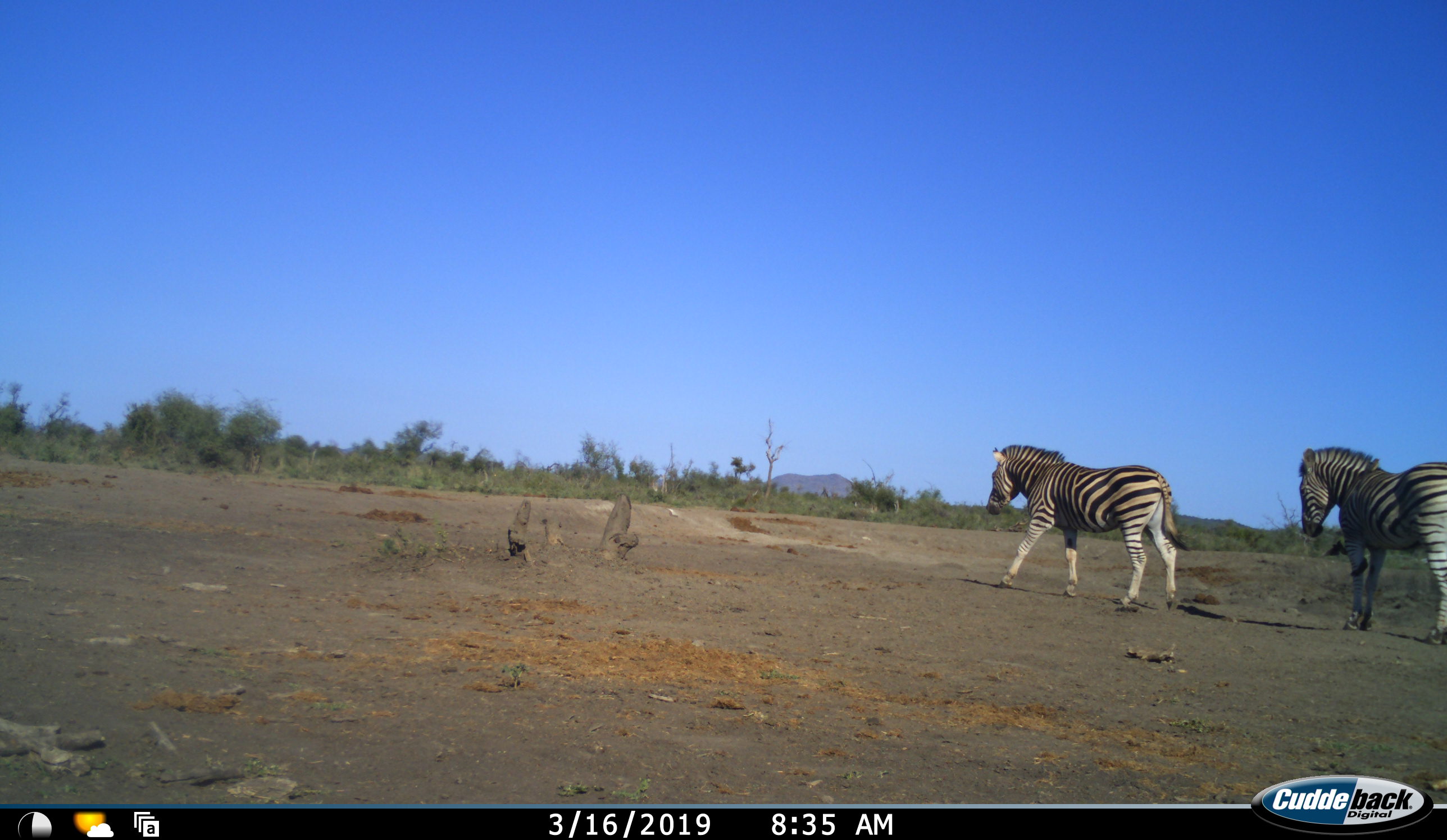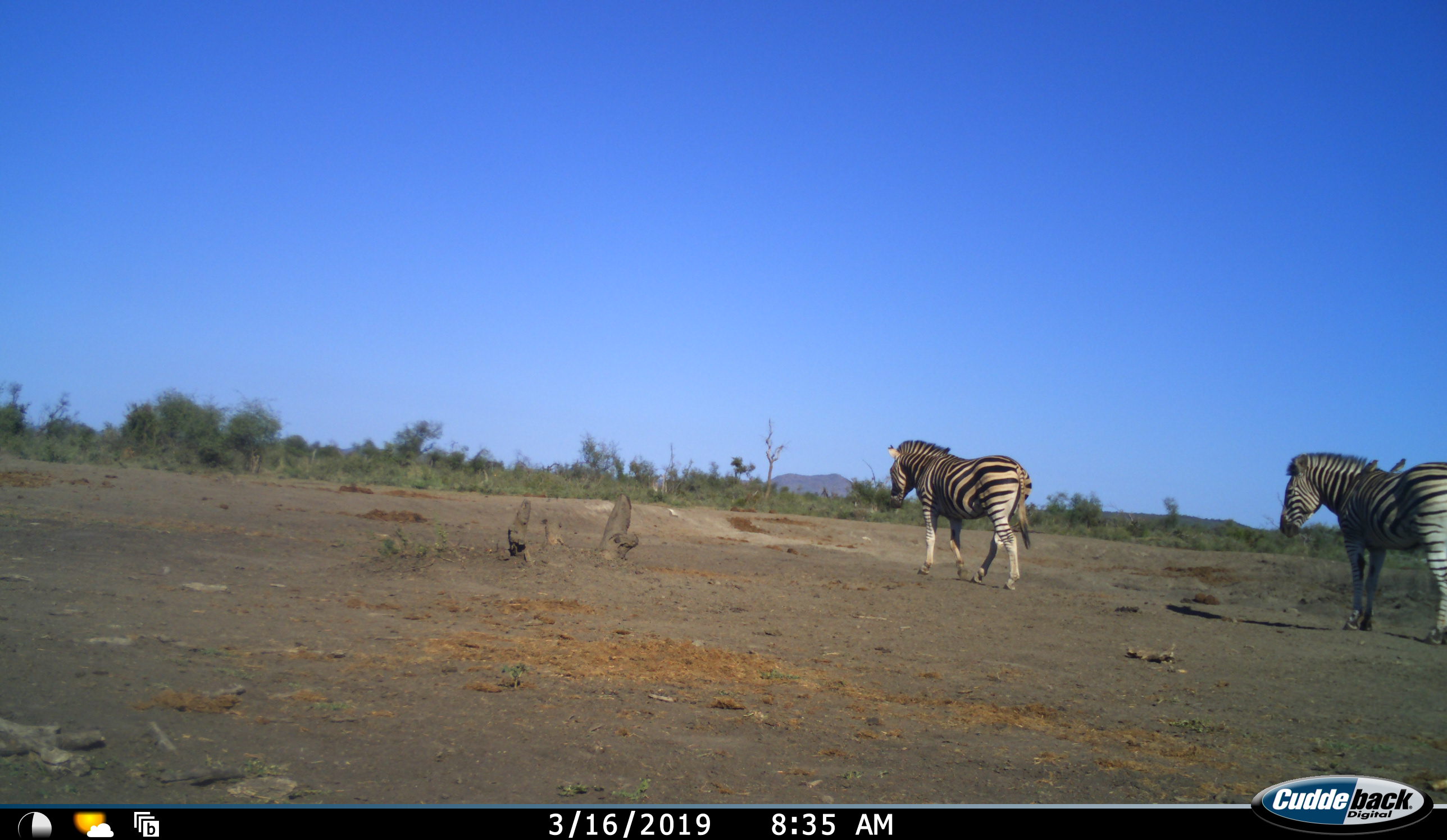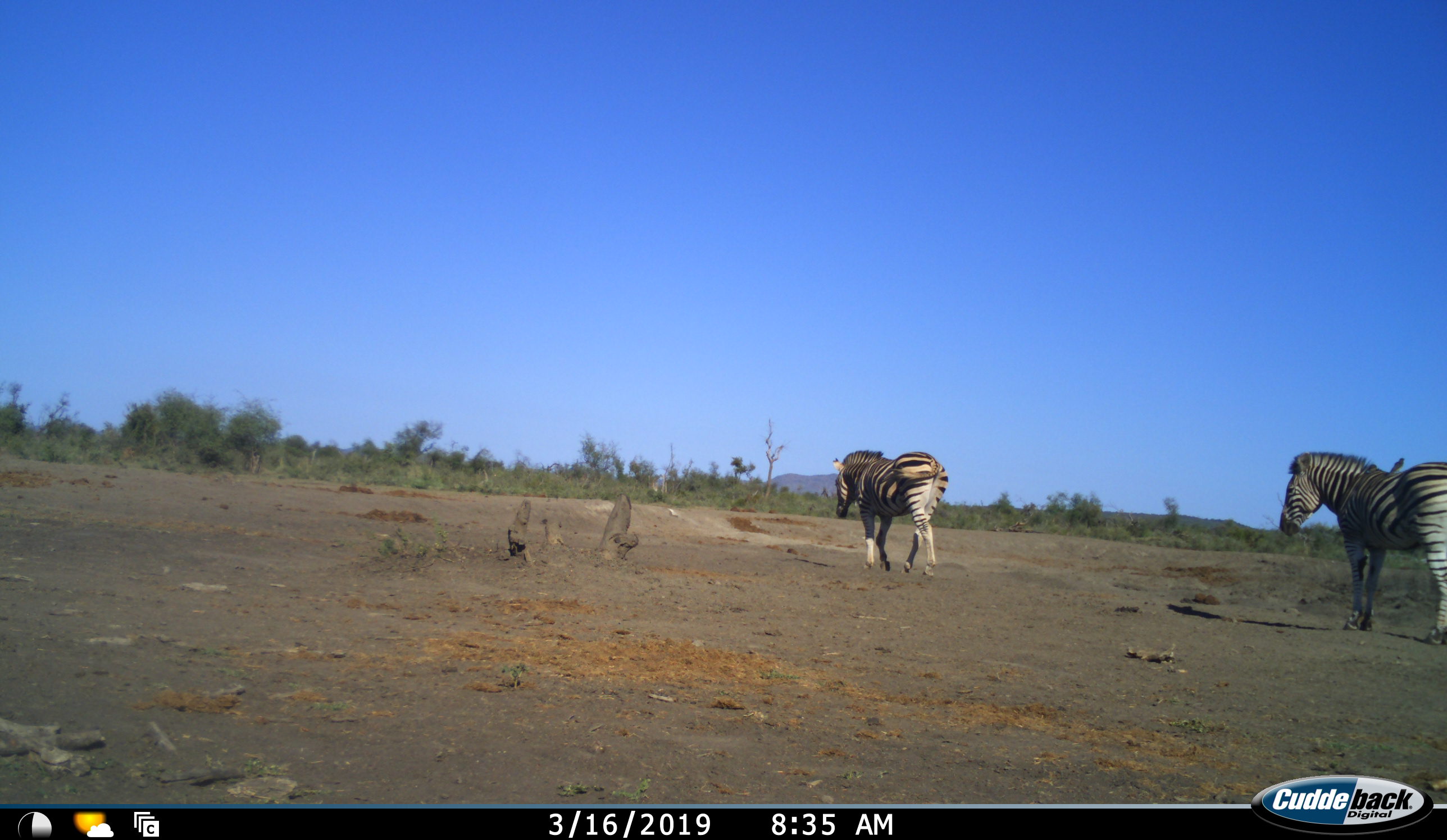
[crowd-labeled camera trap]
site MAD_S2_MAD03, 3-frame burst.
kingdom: Animalia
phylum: Chordata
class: Mammalia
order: Perissodactyla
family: Equidae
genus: Equus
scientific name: Equus quagga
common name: plains zebra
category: zebraplains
Zebraplains (plains zebra) (Equus quagga), count 2. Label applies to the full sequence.